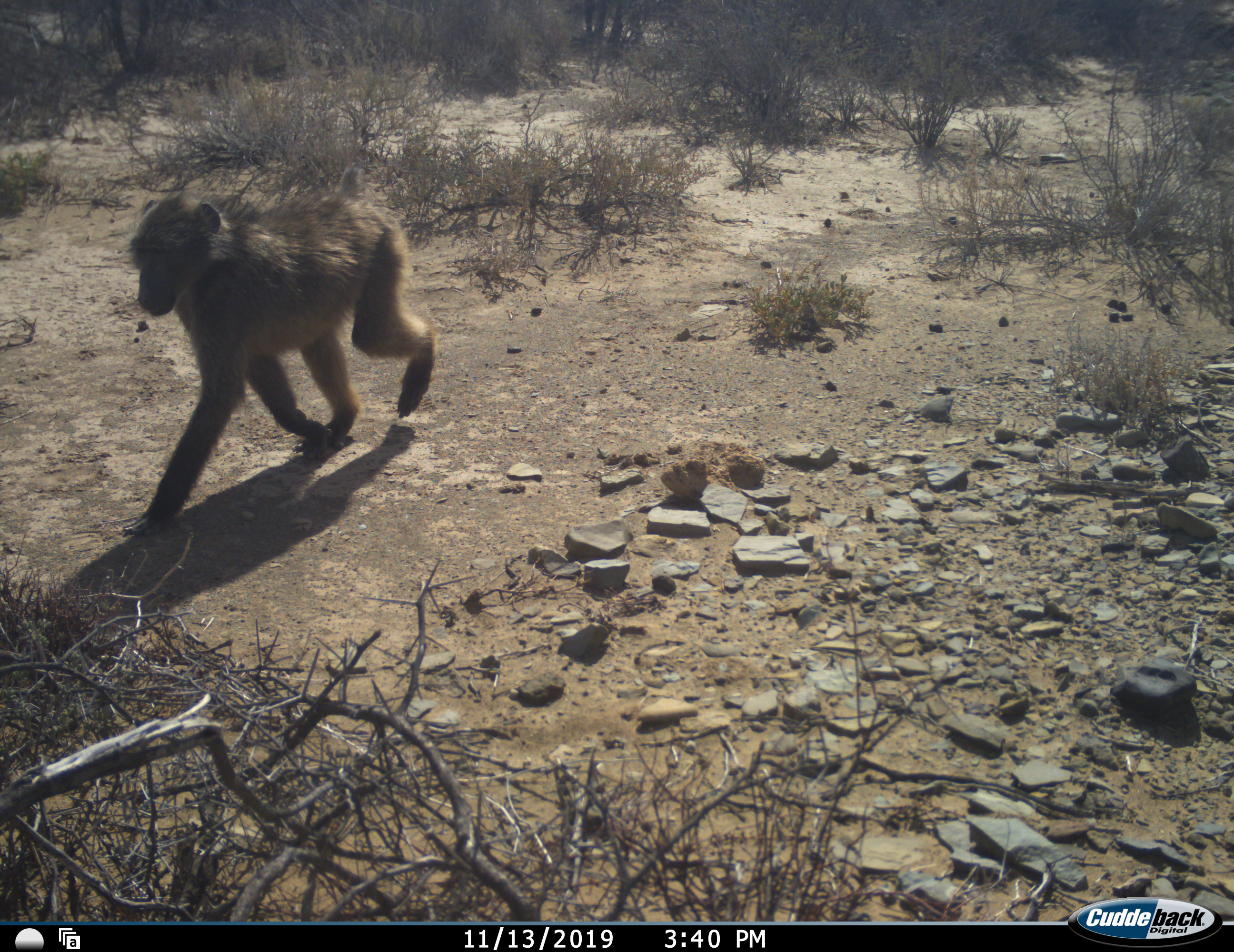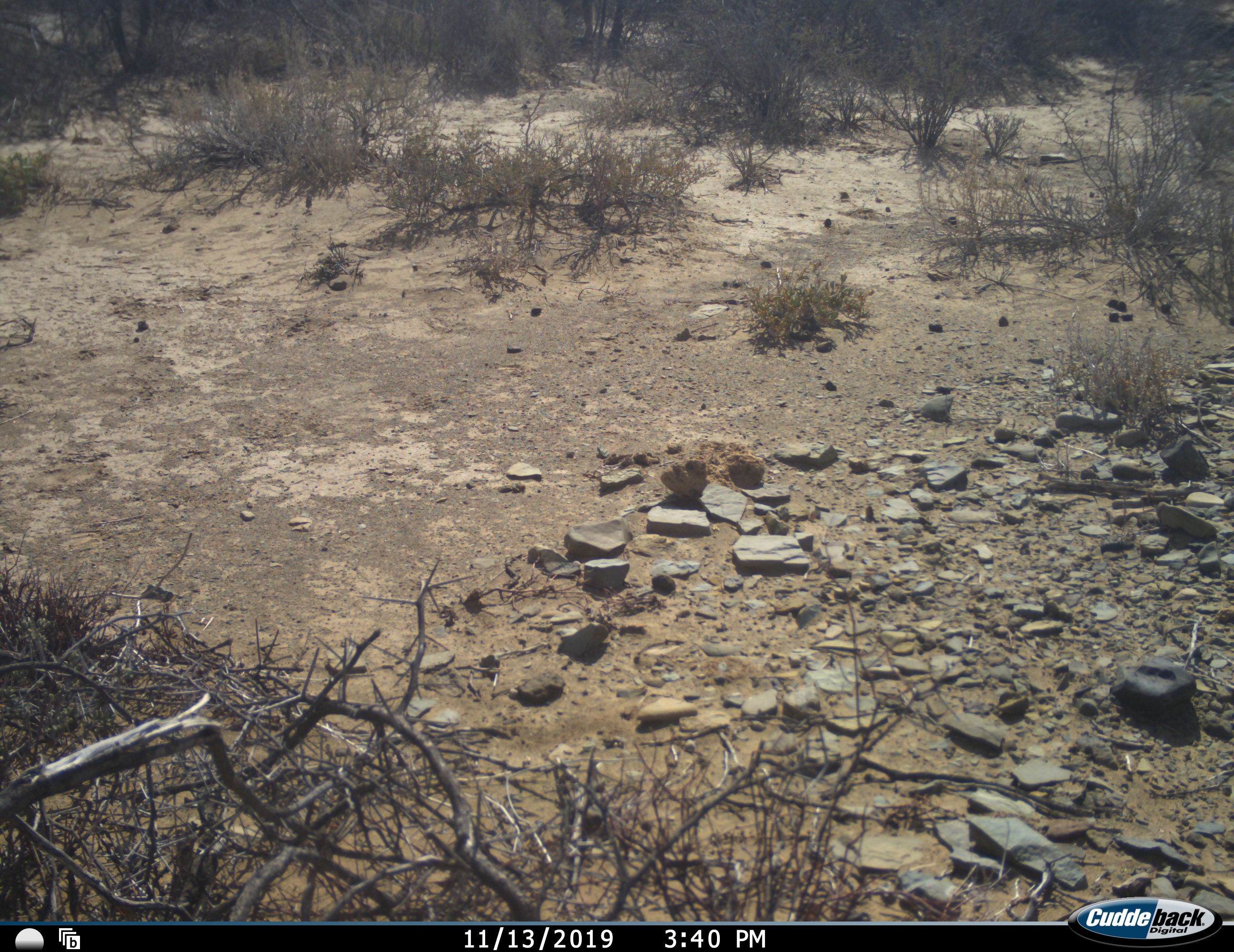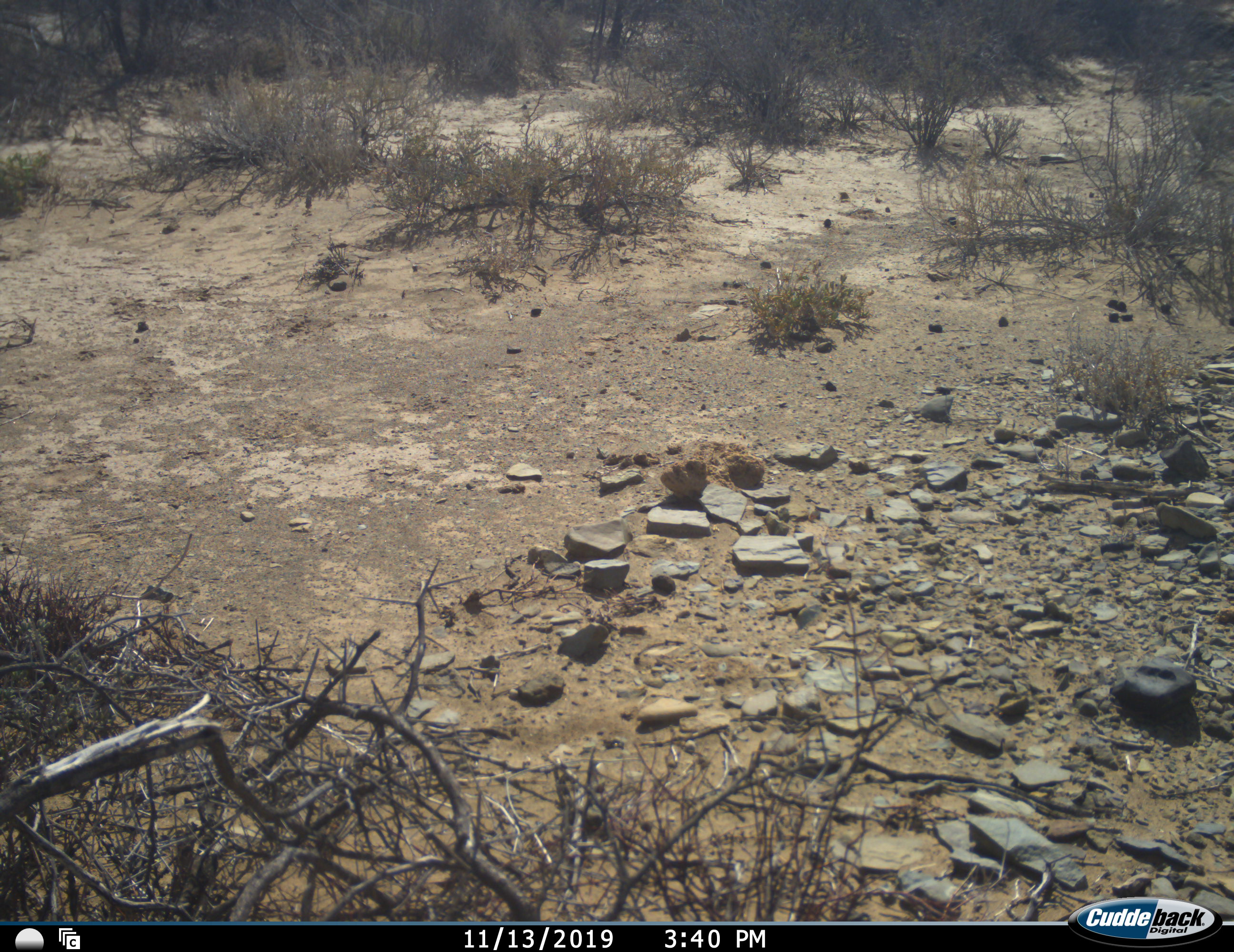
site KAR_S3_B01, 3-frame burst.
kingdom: Animalia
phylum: Chordata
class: Mammalia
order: Primates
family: Cercopithecidae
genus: Papio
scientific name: Papio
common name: baboon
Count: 1.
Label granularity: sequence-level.